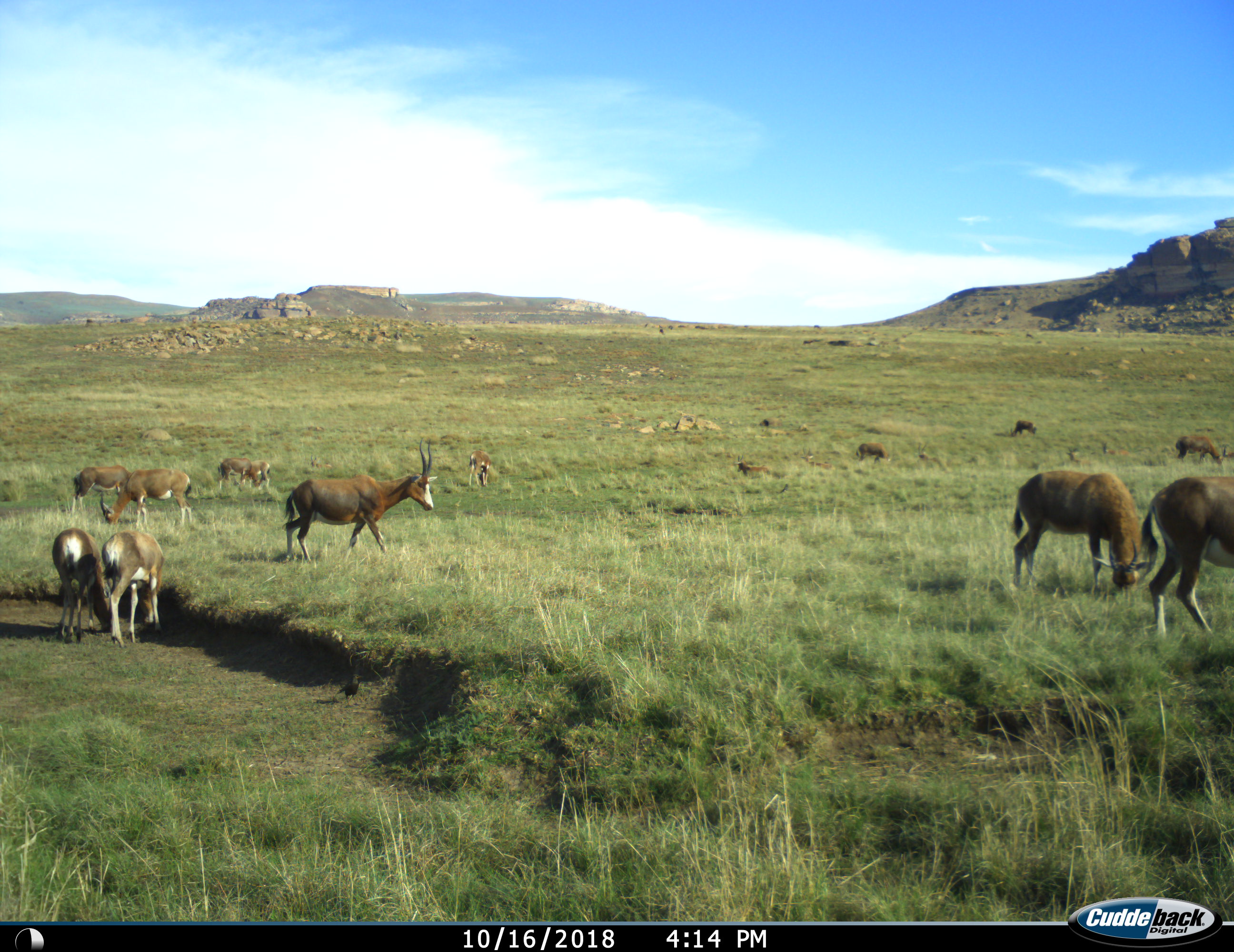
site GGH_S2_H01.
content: unidentified animal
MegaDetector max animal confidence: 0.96